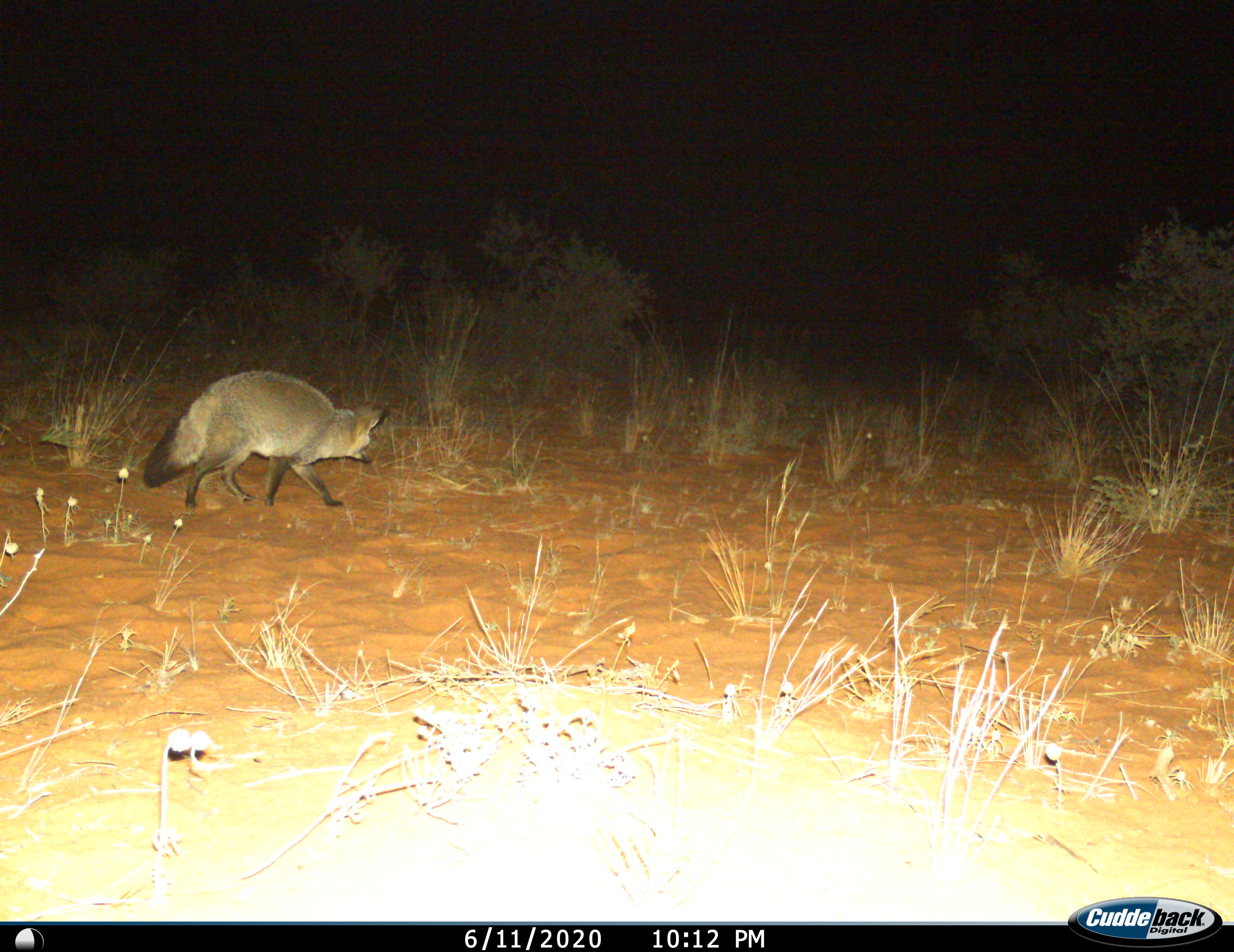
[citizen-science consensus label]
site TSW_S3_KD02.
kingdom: Animalia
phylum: Chordata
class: Mammalia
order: Carnivora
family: Canidae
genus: Otocyon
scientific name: Otocyon megalotis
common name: bat-eared fox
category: foxbateared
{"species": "foxbateared (bat-eared fox) (Otocyon megalotis)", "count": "1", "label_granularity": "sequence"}